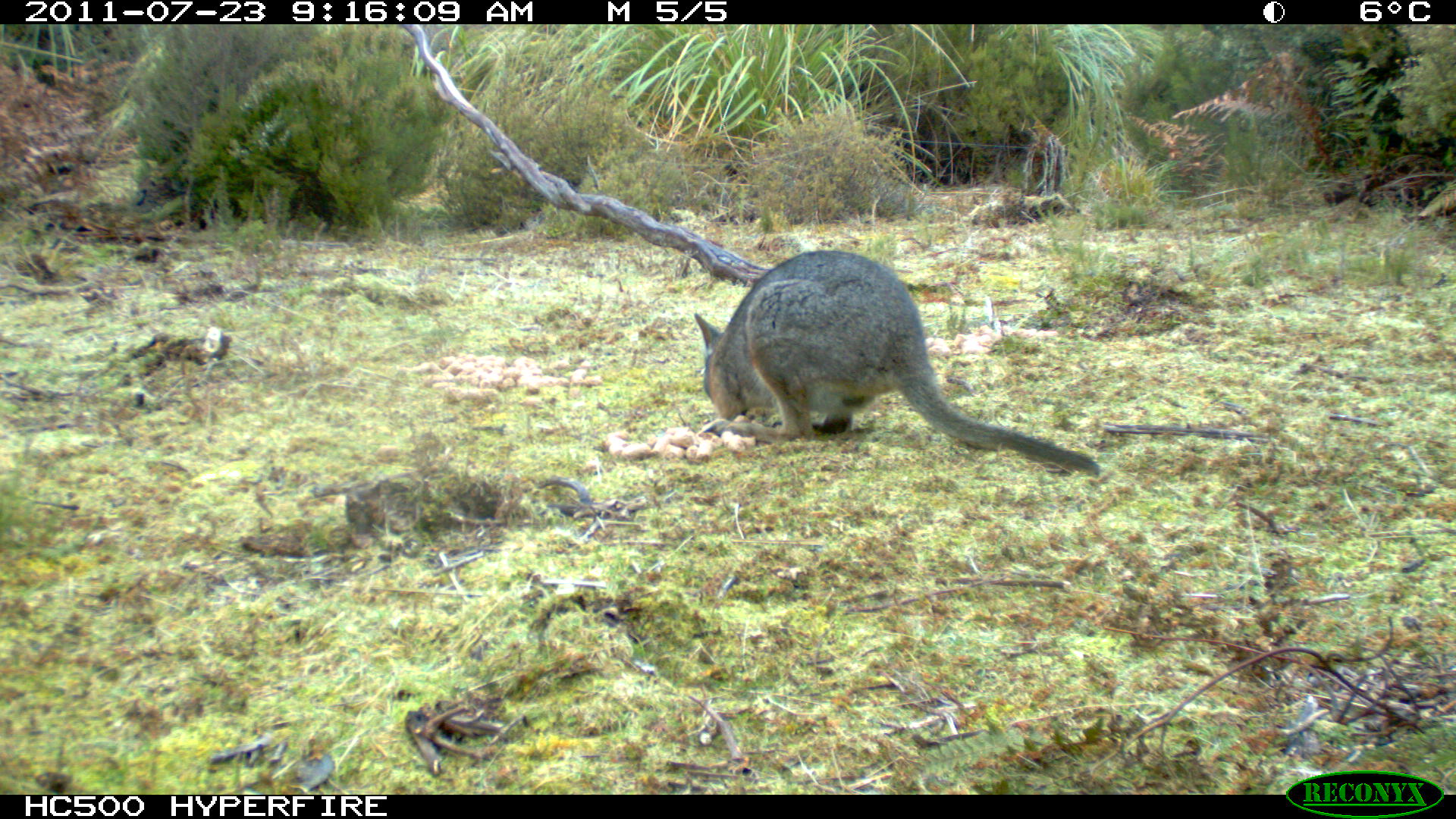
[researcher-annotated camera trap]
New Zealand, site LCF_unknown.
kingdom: Animalia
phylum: Chordata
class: Mammalia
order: Diprotodontia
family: Macropodidae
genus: Notamacropus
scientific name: Notamacropus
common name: wallaby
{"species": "wallaby (Notamacropus)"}